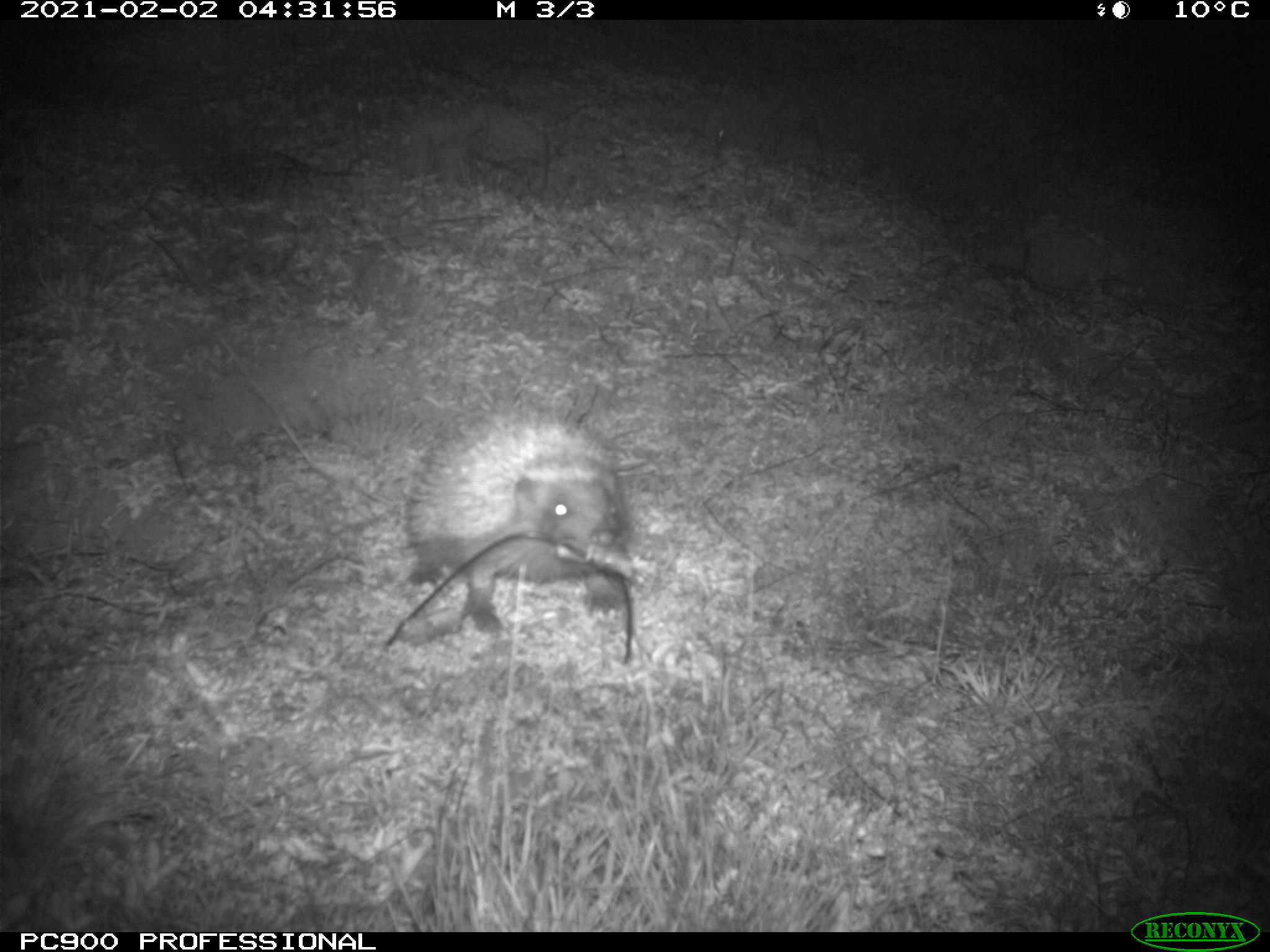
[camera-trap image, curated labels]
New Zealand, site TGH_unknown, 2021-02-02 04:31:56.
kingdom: Animalia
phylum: Chordata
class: Mammalia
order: Eulipotyphla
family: Erinaceidae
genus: Erinaceus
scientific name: Erinaceus europaeus europaeus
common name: european hedgehog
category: hedgehog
Hedgehog (european hedgehog) (Erinaceus europaeus europaeus).